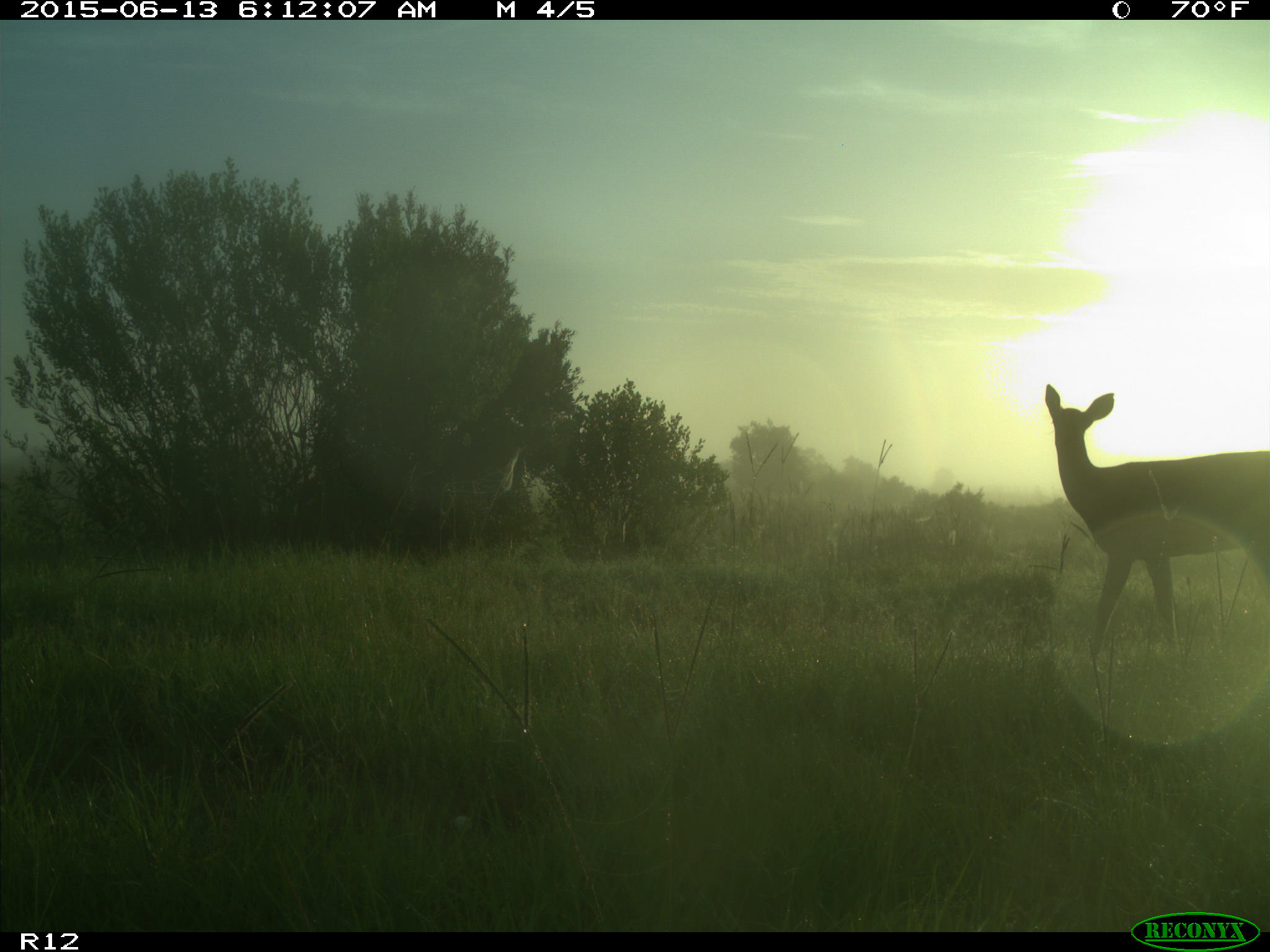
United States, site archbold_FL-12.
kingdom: Animalia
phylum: Chordata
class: Mammalia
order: Artiodactyla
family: Cervidae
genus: Odocoileus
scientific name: Odocoileus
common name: deer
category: unidentified deer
Unidentified deer (deer) (Odocoileus).